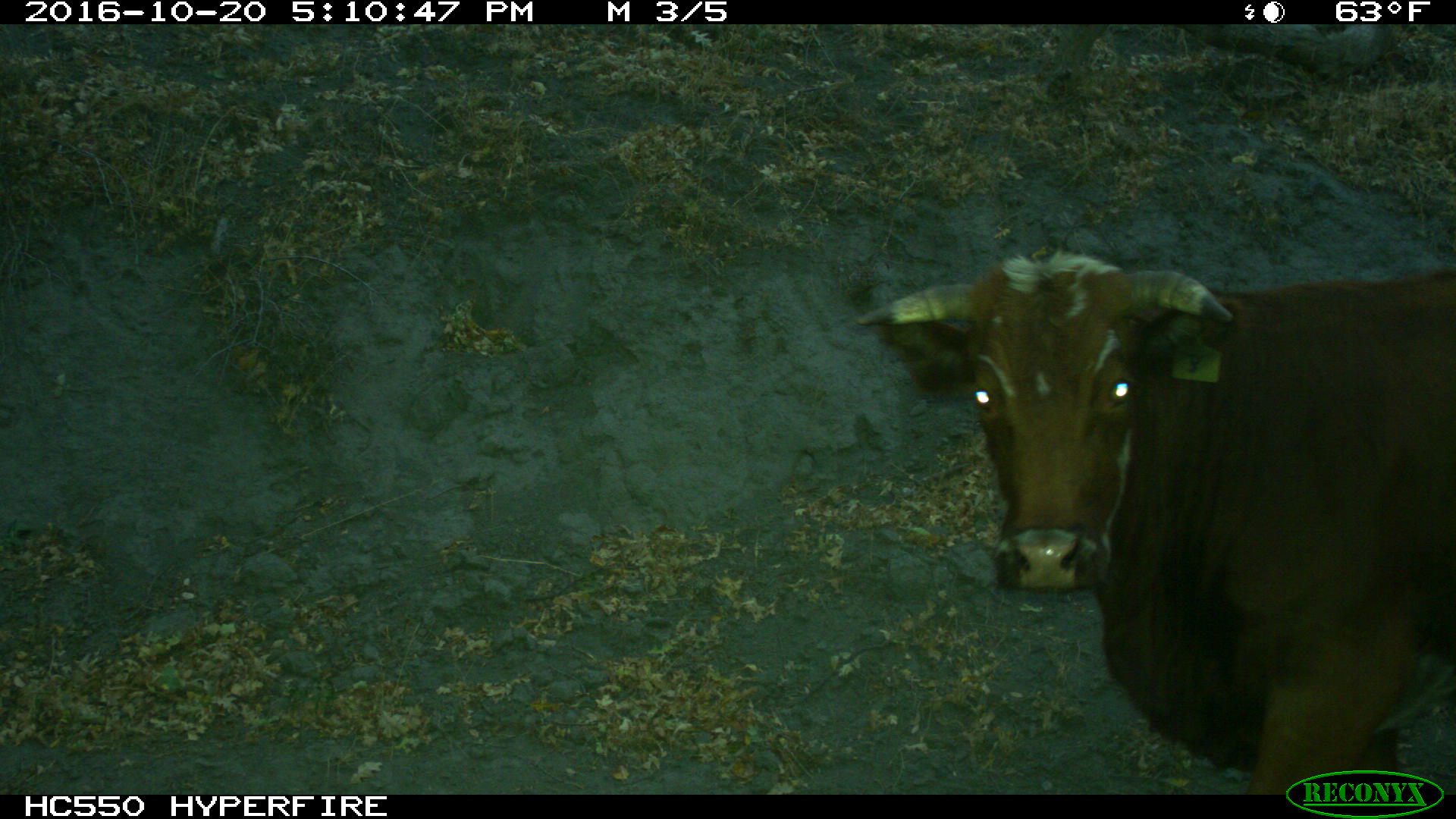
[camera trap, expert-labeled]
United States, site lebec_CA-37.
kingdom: Animalia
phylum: Chordata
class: Mammalia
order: Artiodactyla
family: Bovidae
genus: Bos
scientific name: Bos taurus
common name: domestic cow